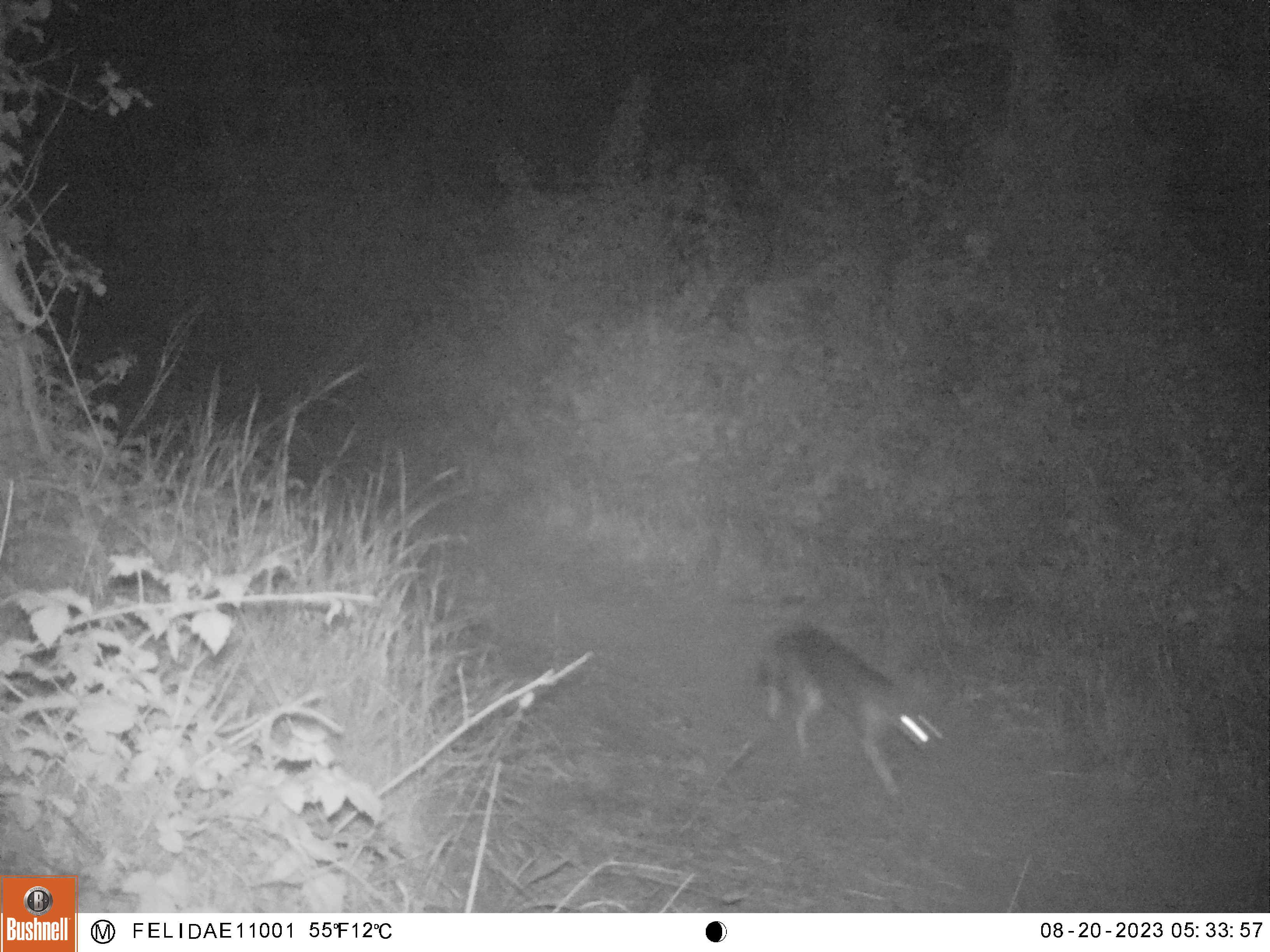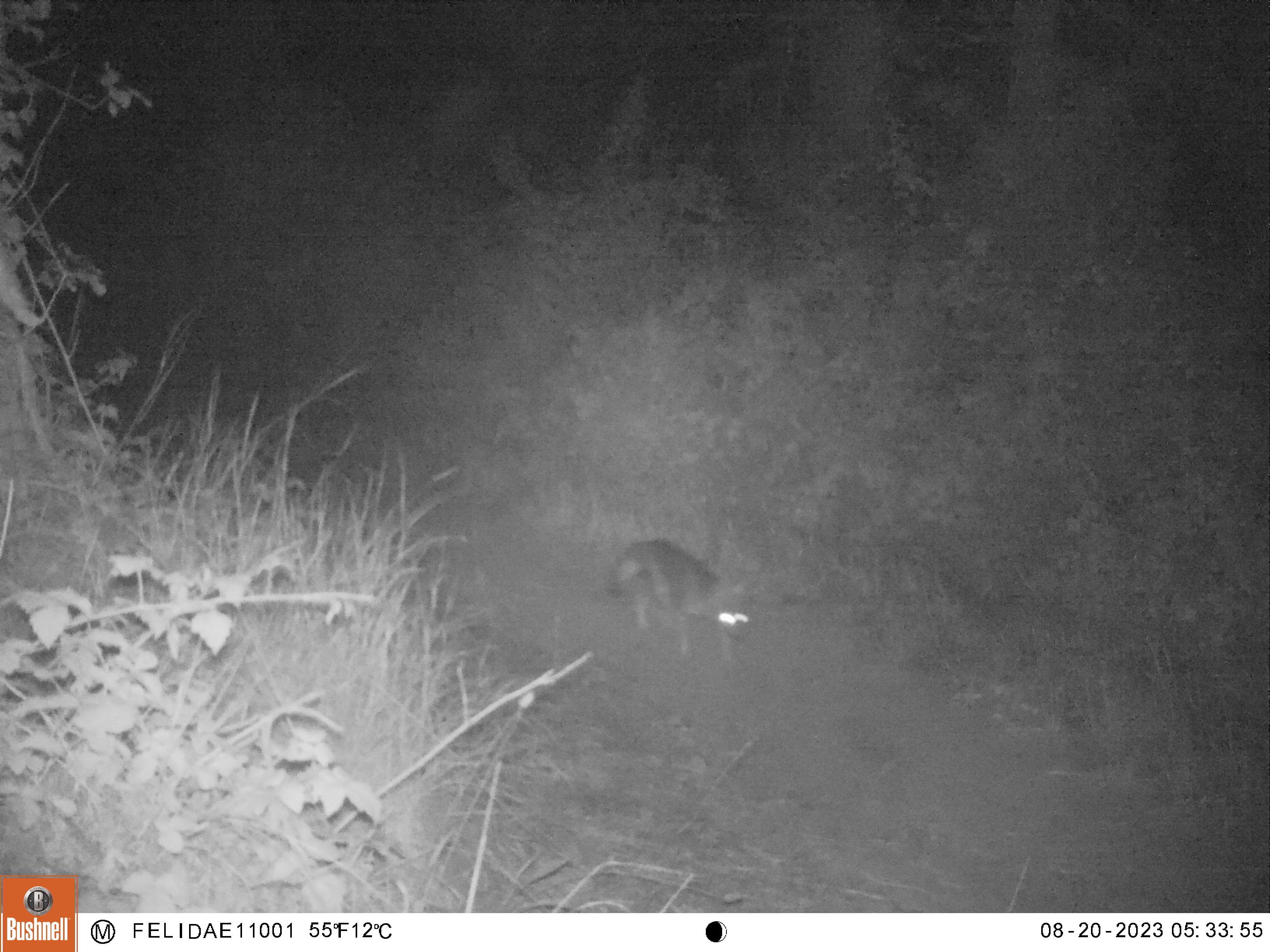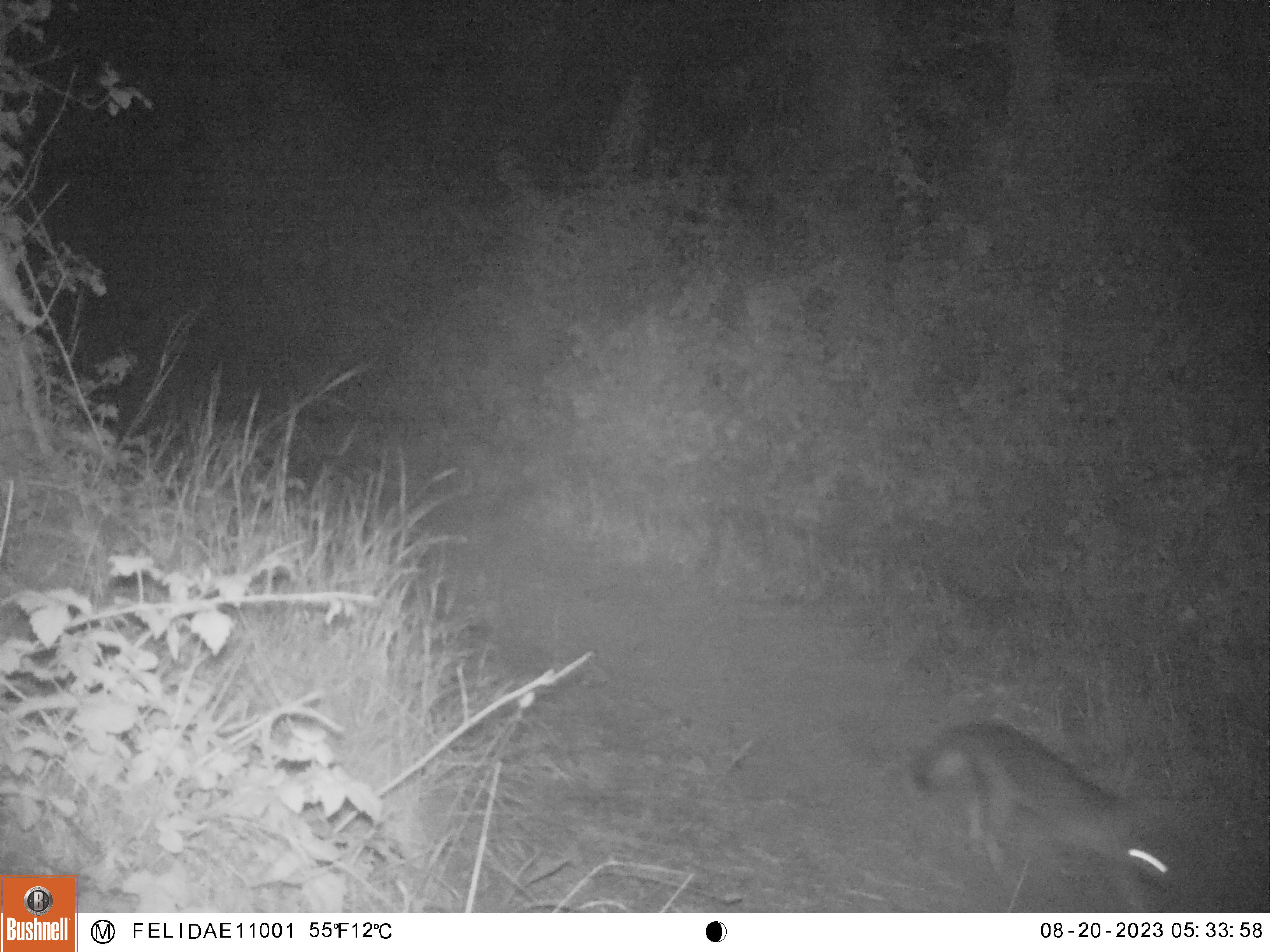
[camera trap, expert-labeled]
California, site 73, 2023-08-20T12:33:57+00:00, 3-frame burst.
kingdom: Animalia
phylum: Chordata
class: Mammalia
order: Carnivora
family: Canidae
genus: Urocyon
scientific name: Urocyon cinereoargenteus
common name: gray fox